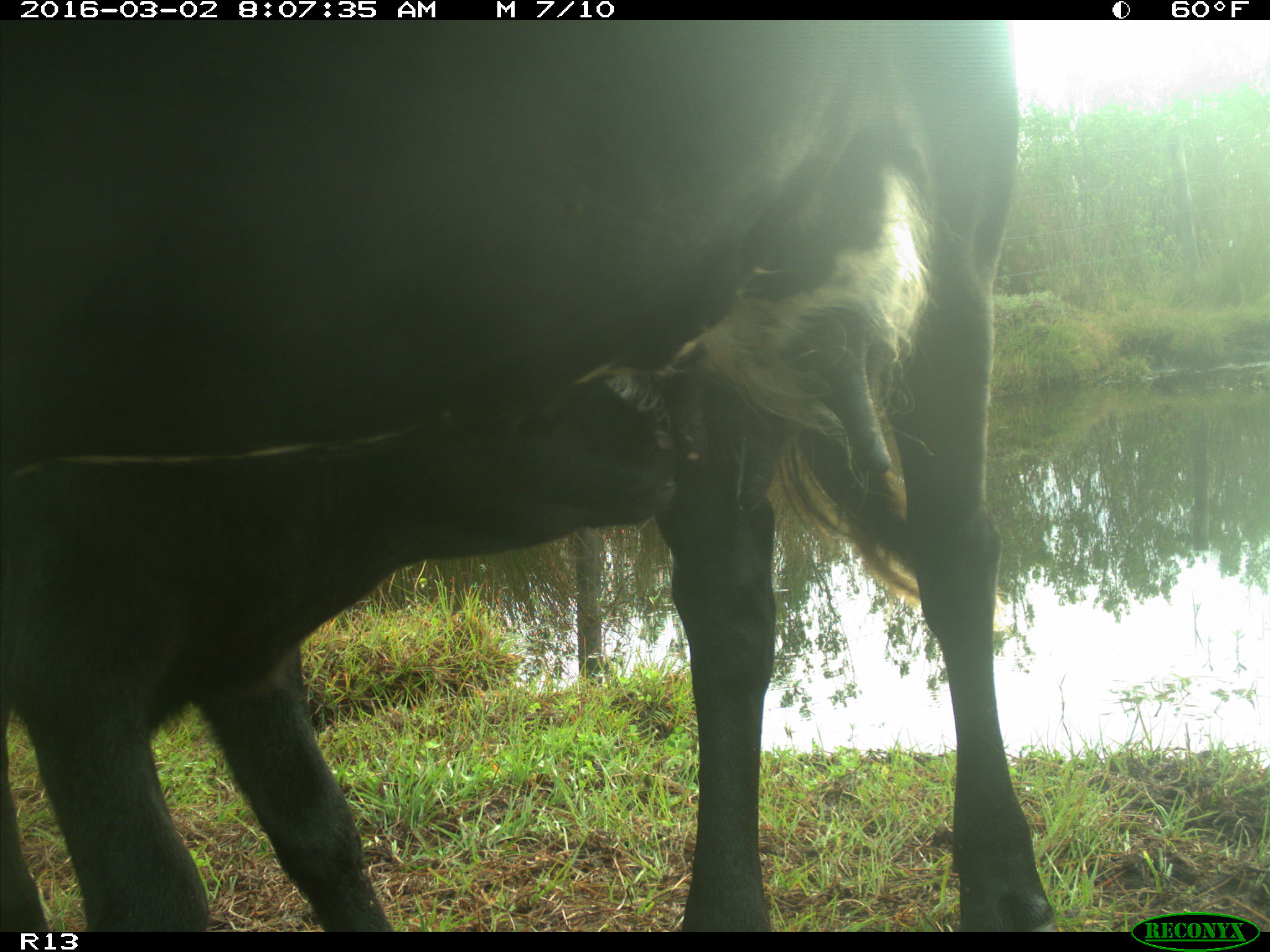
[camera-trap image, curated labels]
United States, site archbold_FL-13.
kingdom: Animalia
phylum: Chordata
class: Mammalia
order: Artiodactyla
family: Bovidae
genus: Bos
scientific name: Bos taurus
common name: domestic cow